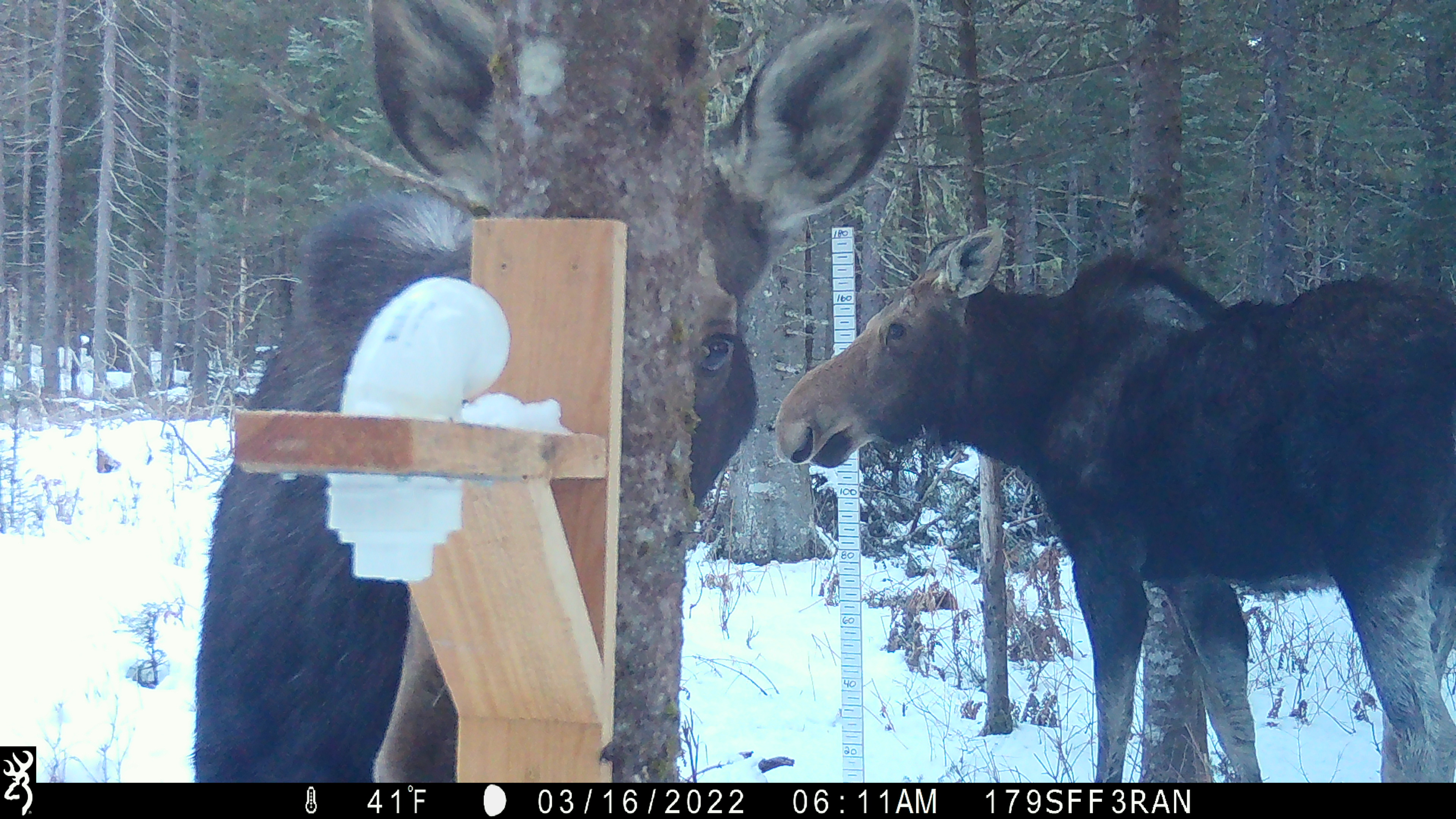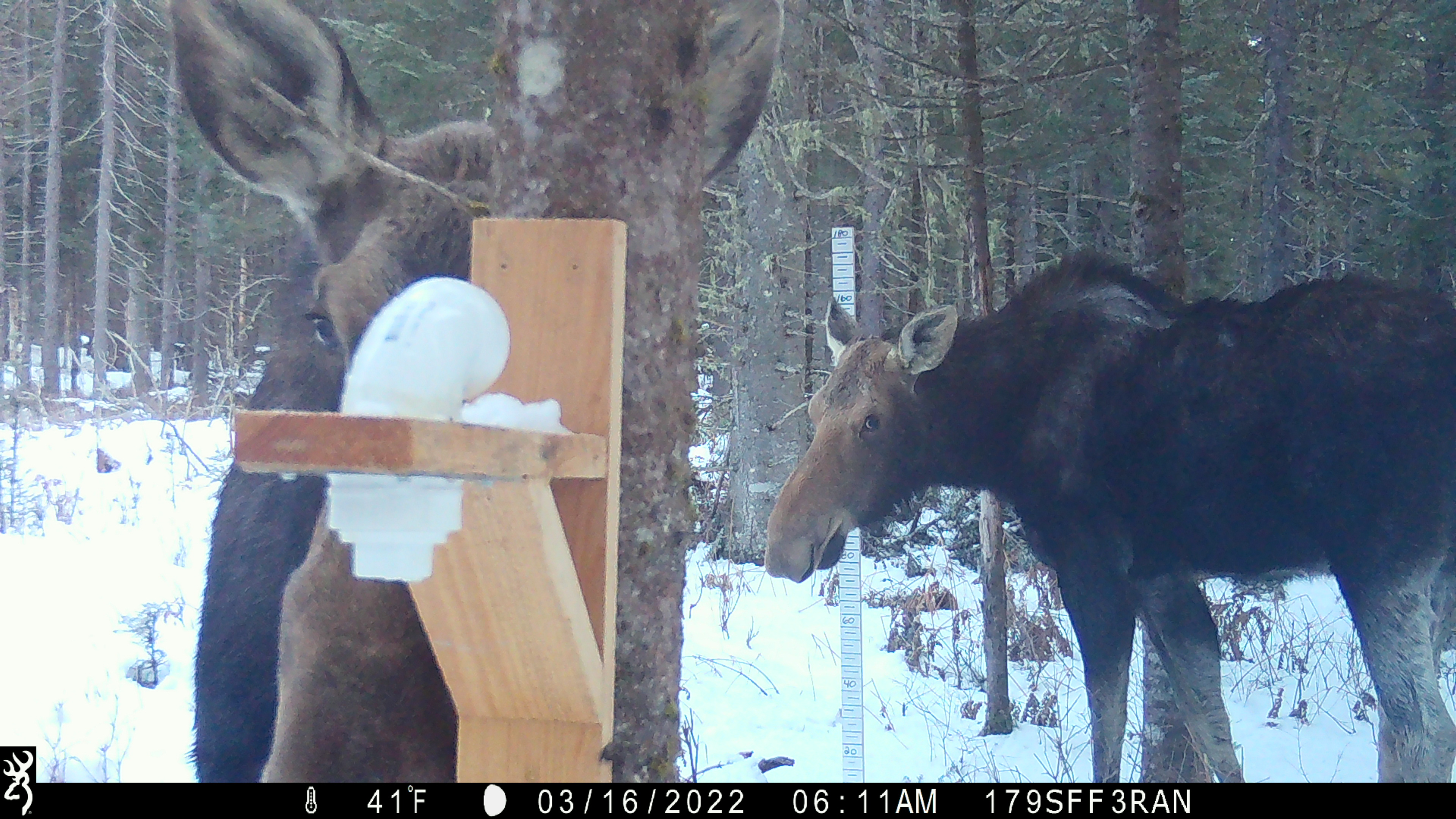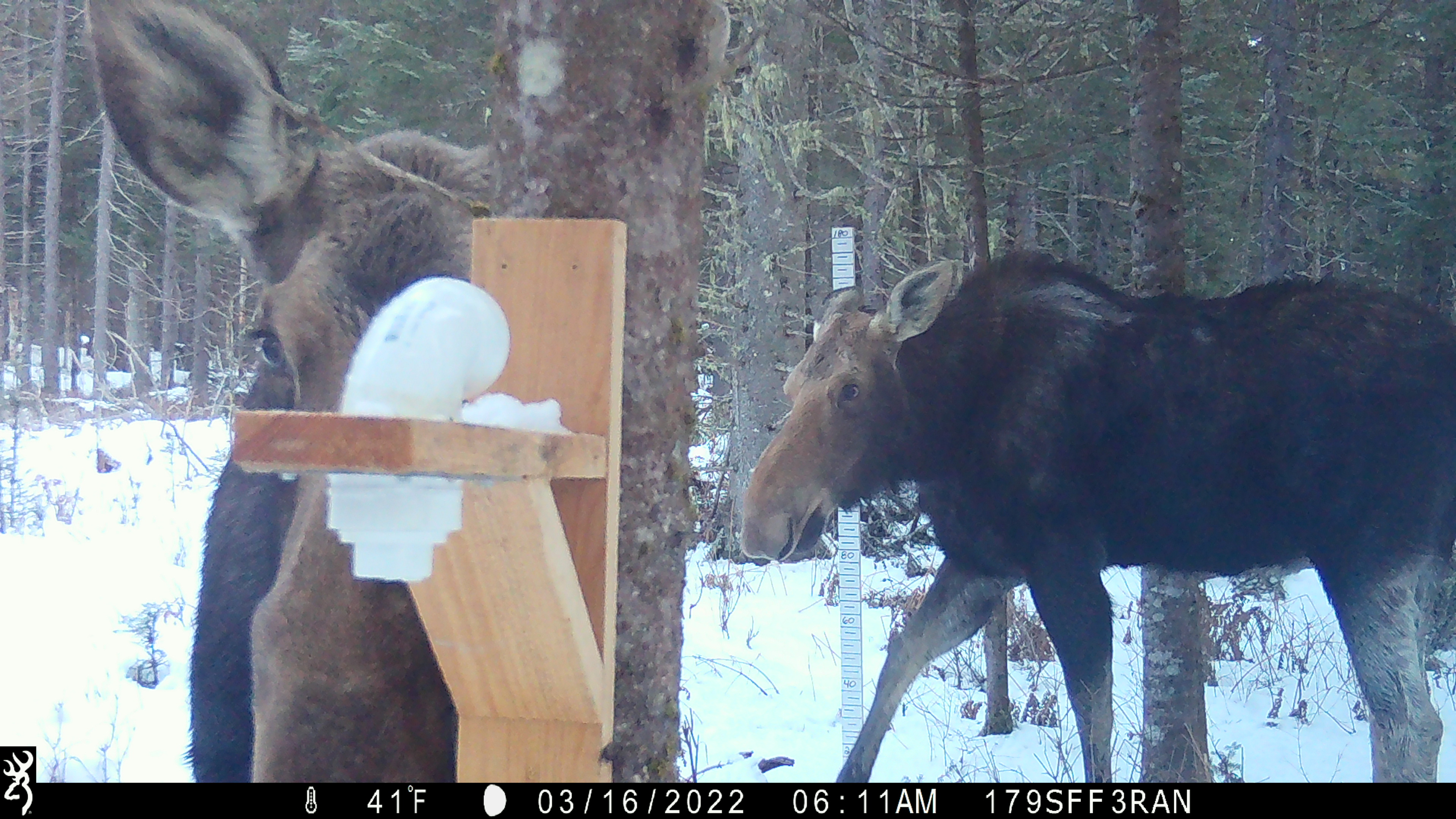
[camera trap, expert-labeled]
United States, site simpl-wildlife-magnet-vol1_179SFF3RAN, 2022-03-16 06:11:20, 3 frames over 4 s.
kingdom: Animalia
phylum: Chordata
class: Mammalia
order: Artiodactyla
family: Cervidae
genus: Alces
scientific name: Alces alces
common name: moose